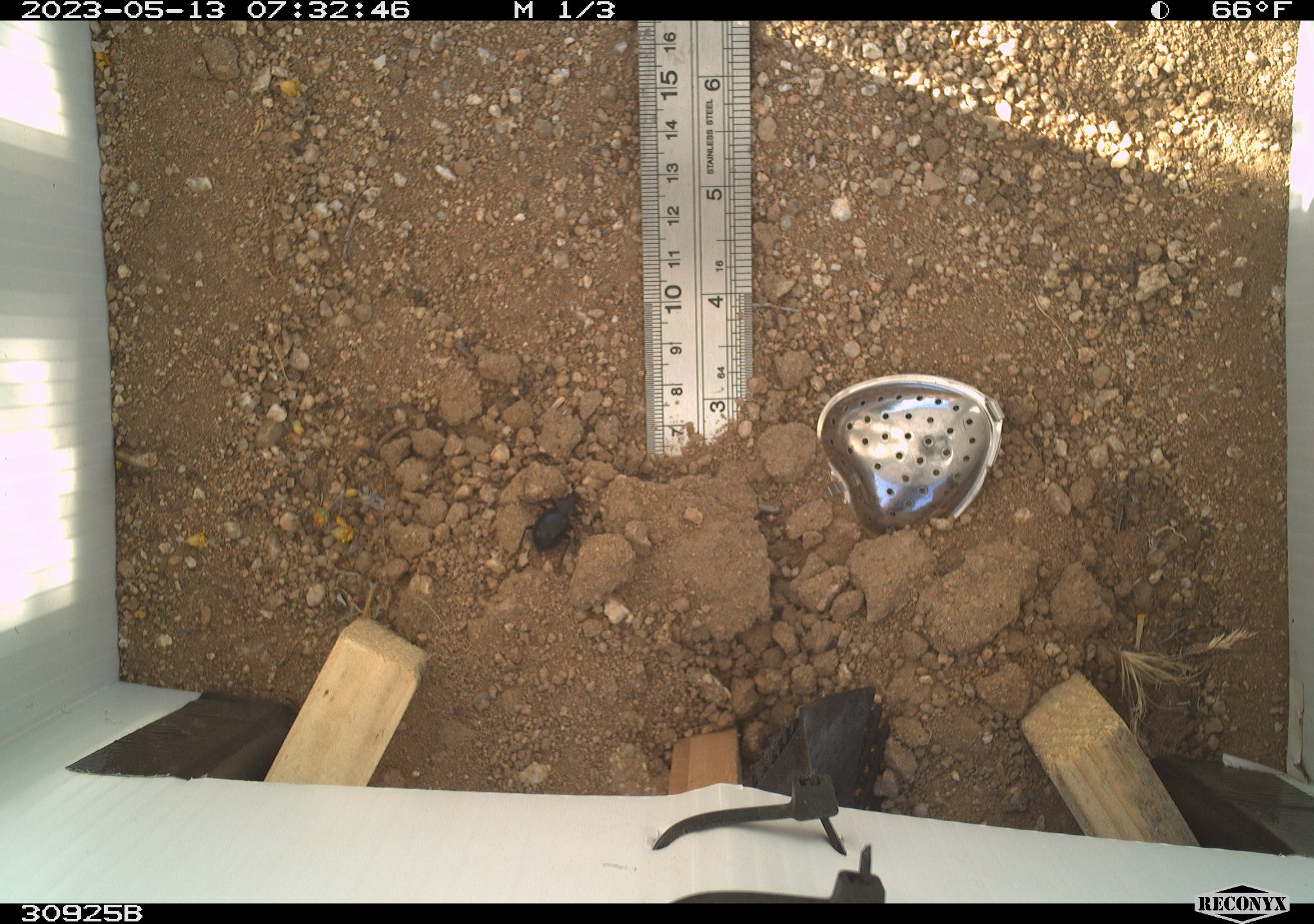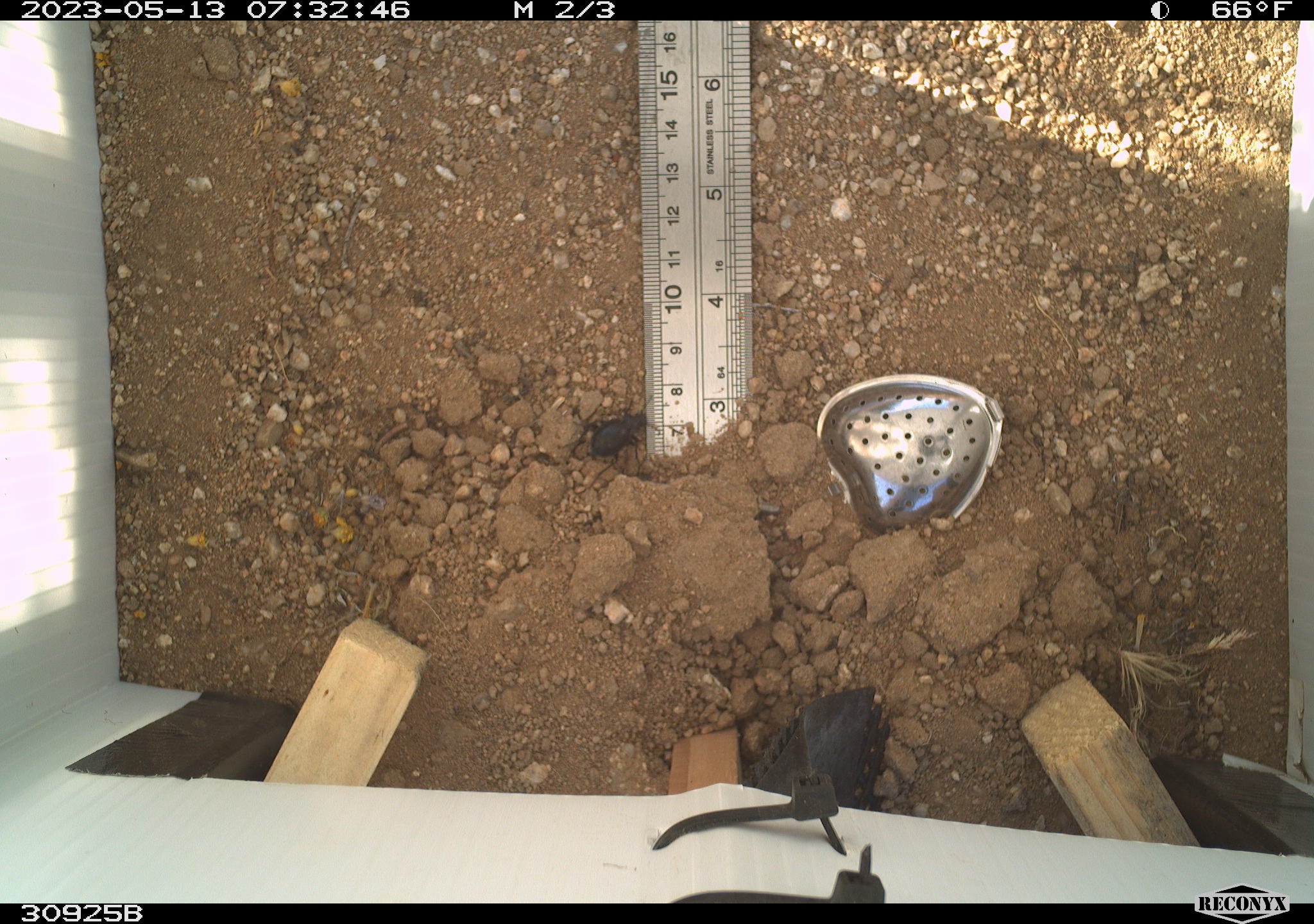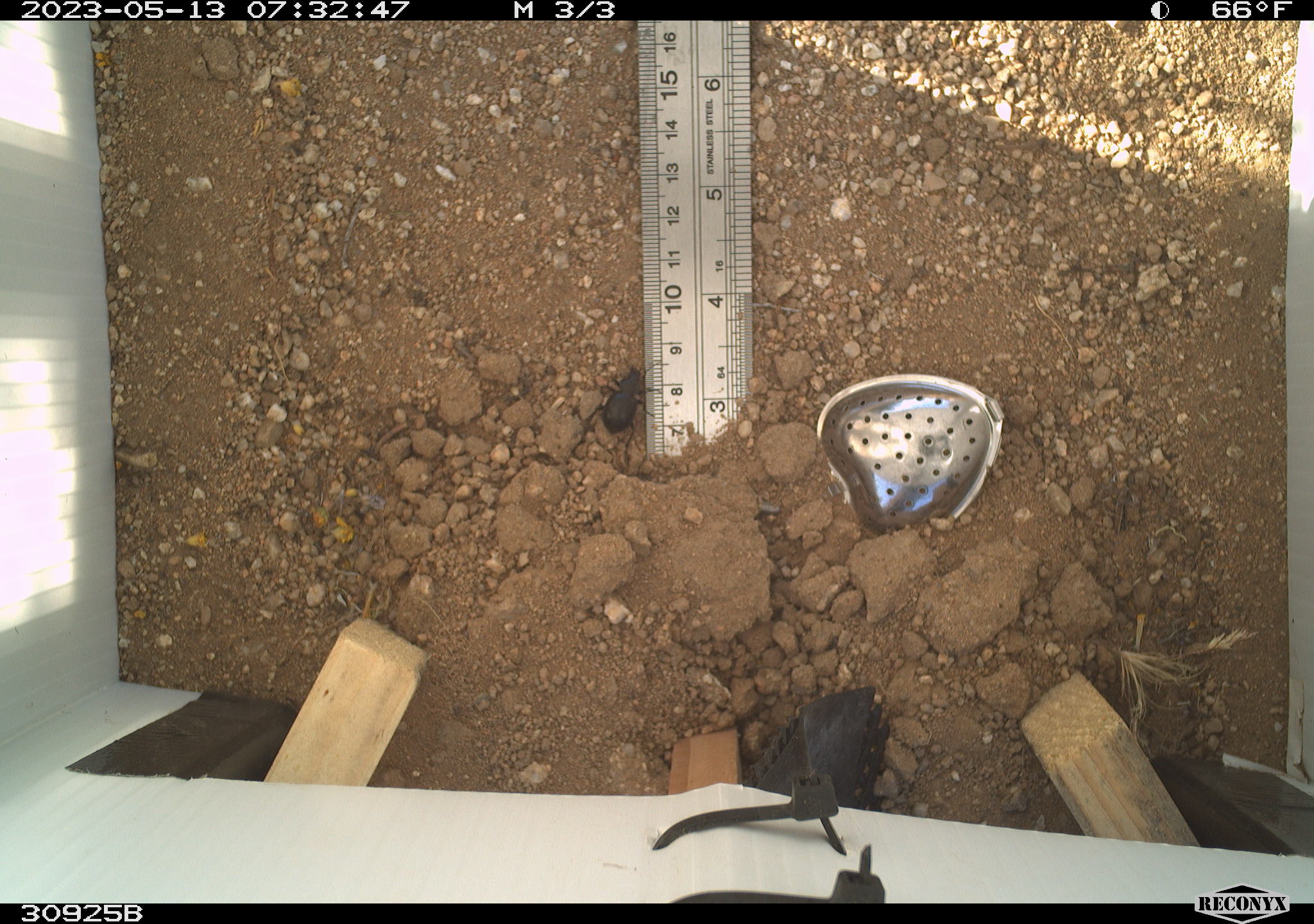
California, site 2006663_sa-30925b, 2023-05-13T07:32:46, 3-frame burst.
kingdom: Animalia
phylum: Arthropoda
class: Insecta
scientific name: Insecta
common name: insect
Insect (Insecta).